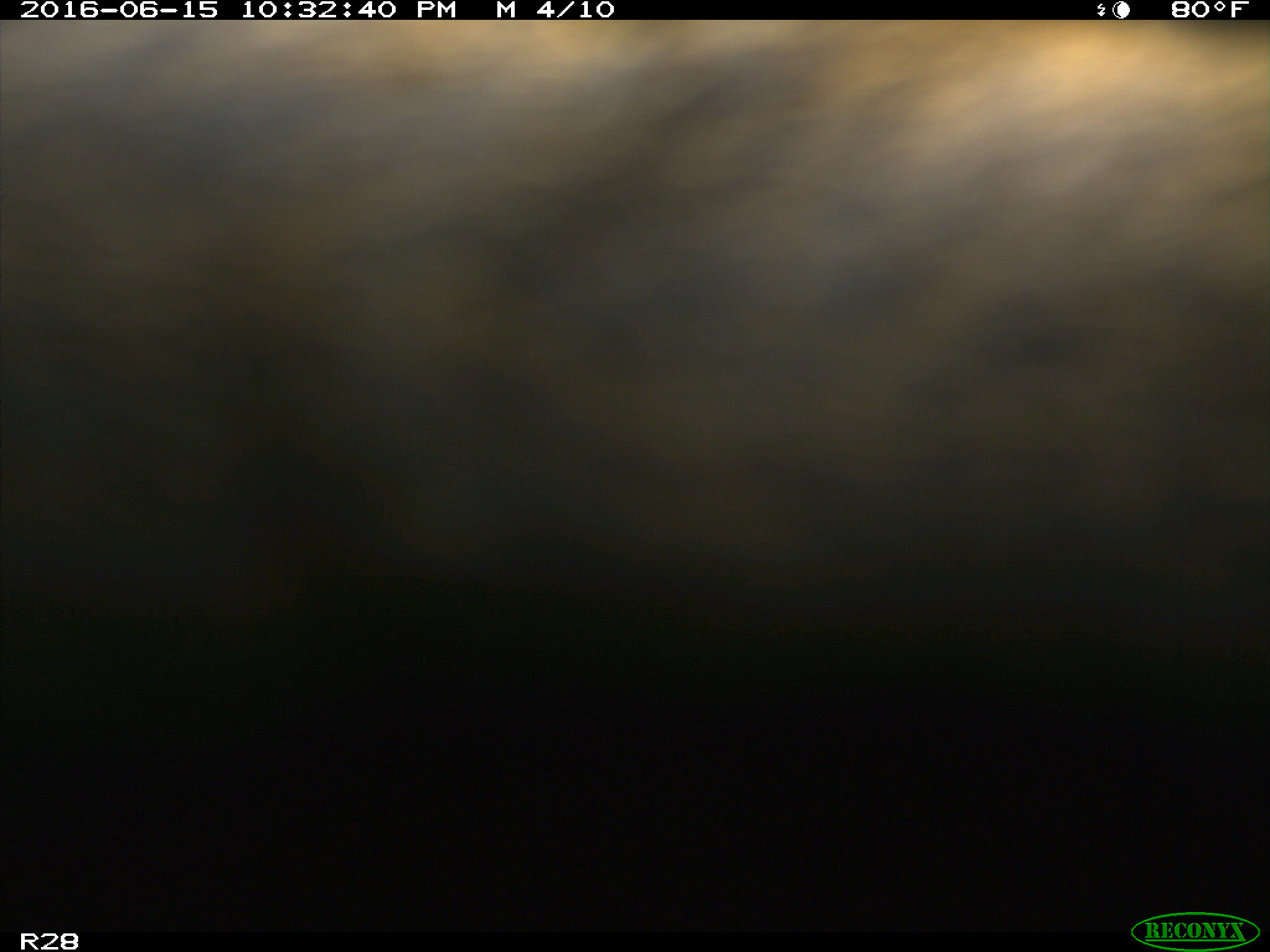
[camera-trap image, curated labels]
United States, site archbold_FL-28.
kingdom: Animalia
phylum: Chordata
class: Mammalia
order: Artiodactyla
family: Bovidae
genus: Bos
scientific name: Bos taurus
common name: domestic cow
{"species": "Bos taurus (domestic cow)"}